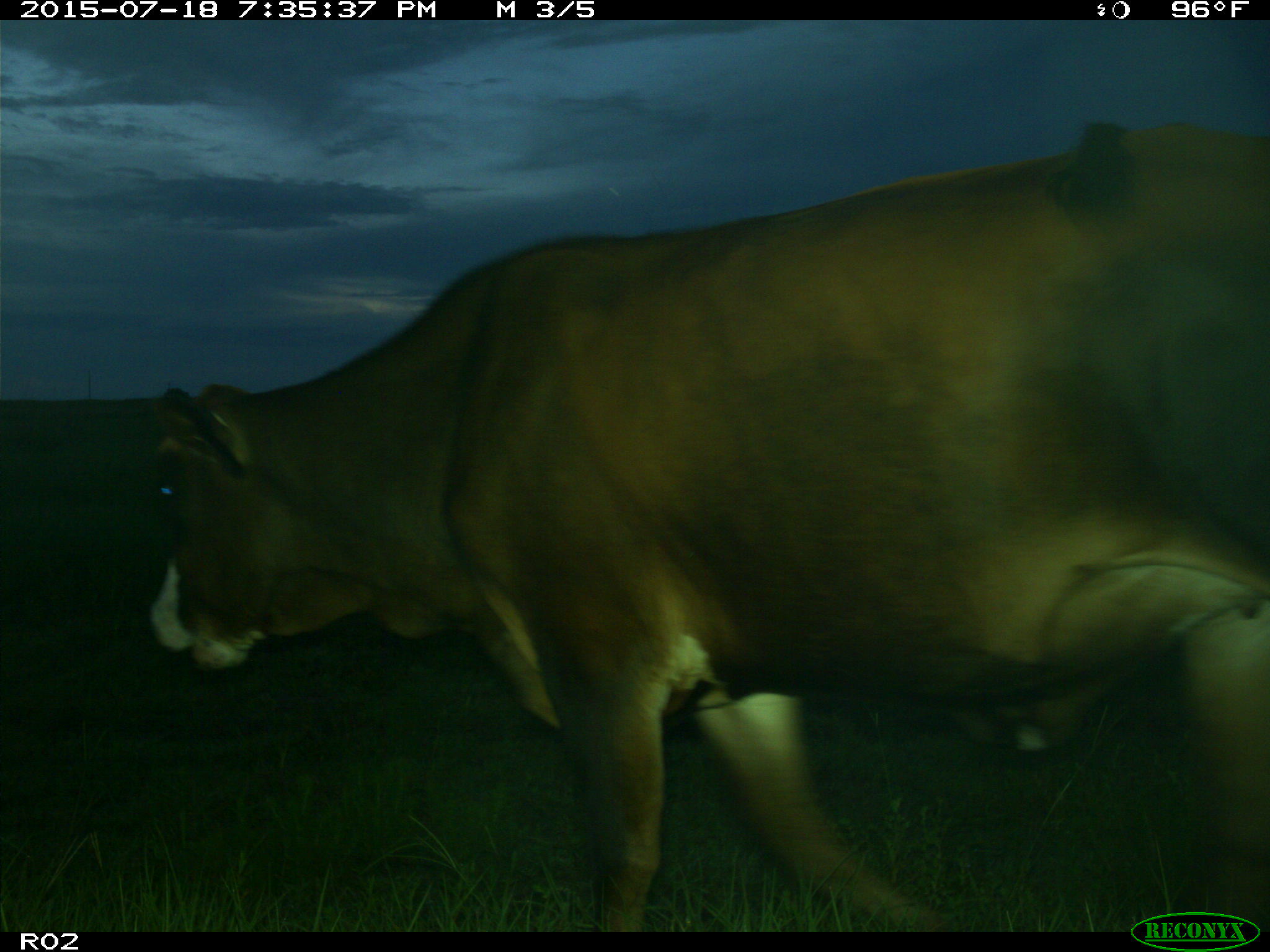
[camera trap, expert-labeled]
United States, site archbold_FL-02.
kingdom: Animalia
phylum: Chordata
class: Mammalia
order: Artiodactyla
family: Bovidae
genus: Bos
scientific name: Bos taurus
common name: domestic cow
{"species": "Bos taurus (domestic cow)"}